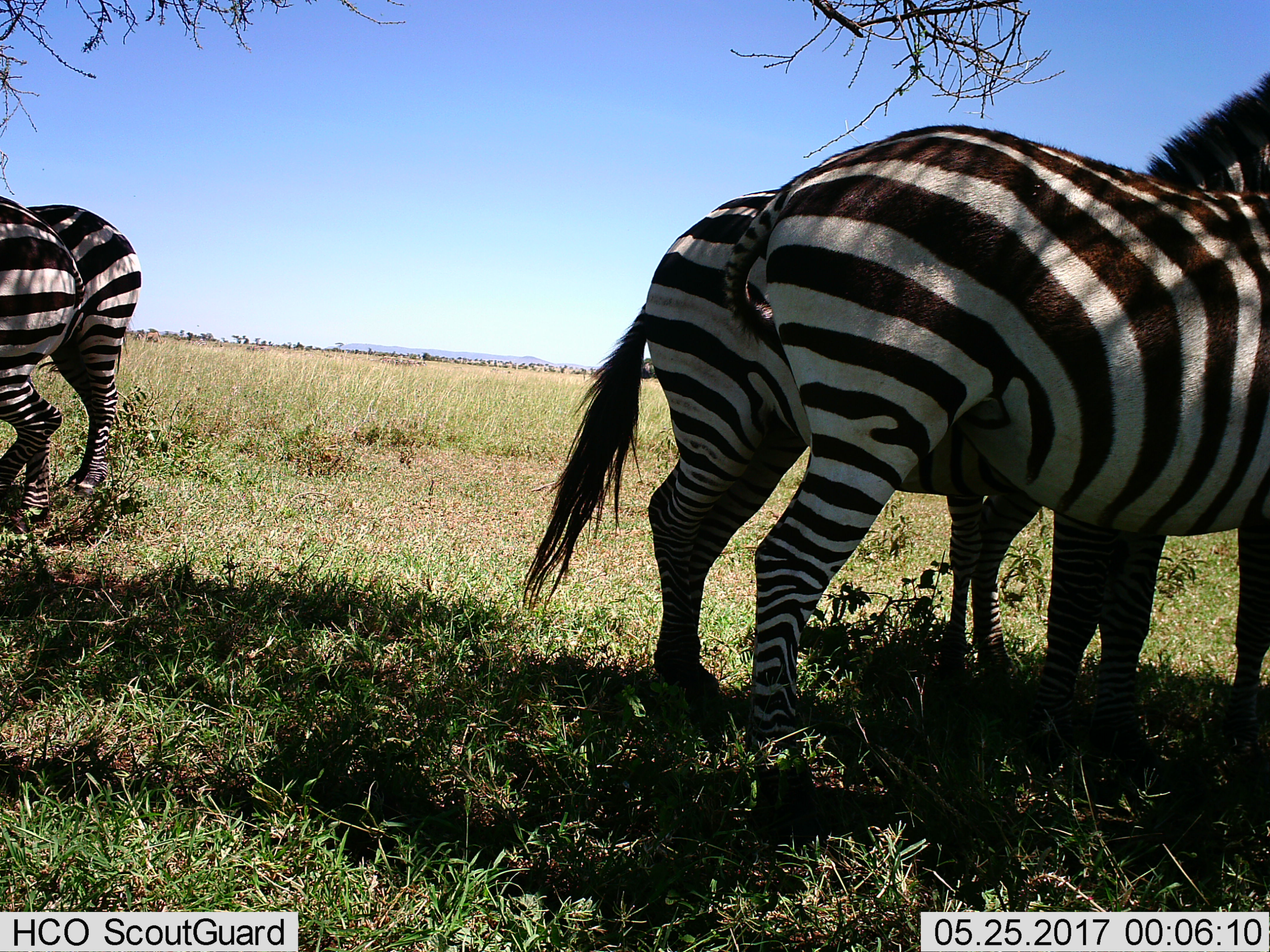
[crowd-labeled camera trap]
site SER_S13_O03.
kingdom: Animalia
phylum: Chordata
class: Mammalia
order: Perissodactyla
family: Equidae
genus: Equus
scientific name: Equus quagga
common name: plains zebra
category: zebraplains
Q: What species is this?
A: Zebraplains (plains zebra) (Equus quagga).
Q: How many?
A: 4.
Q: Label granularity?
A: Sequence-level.